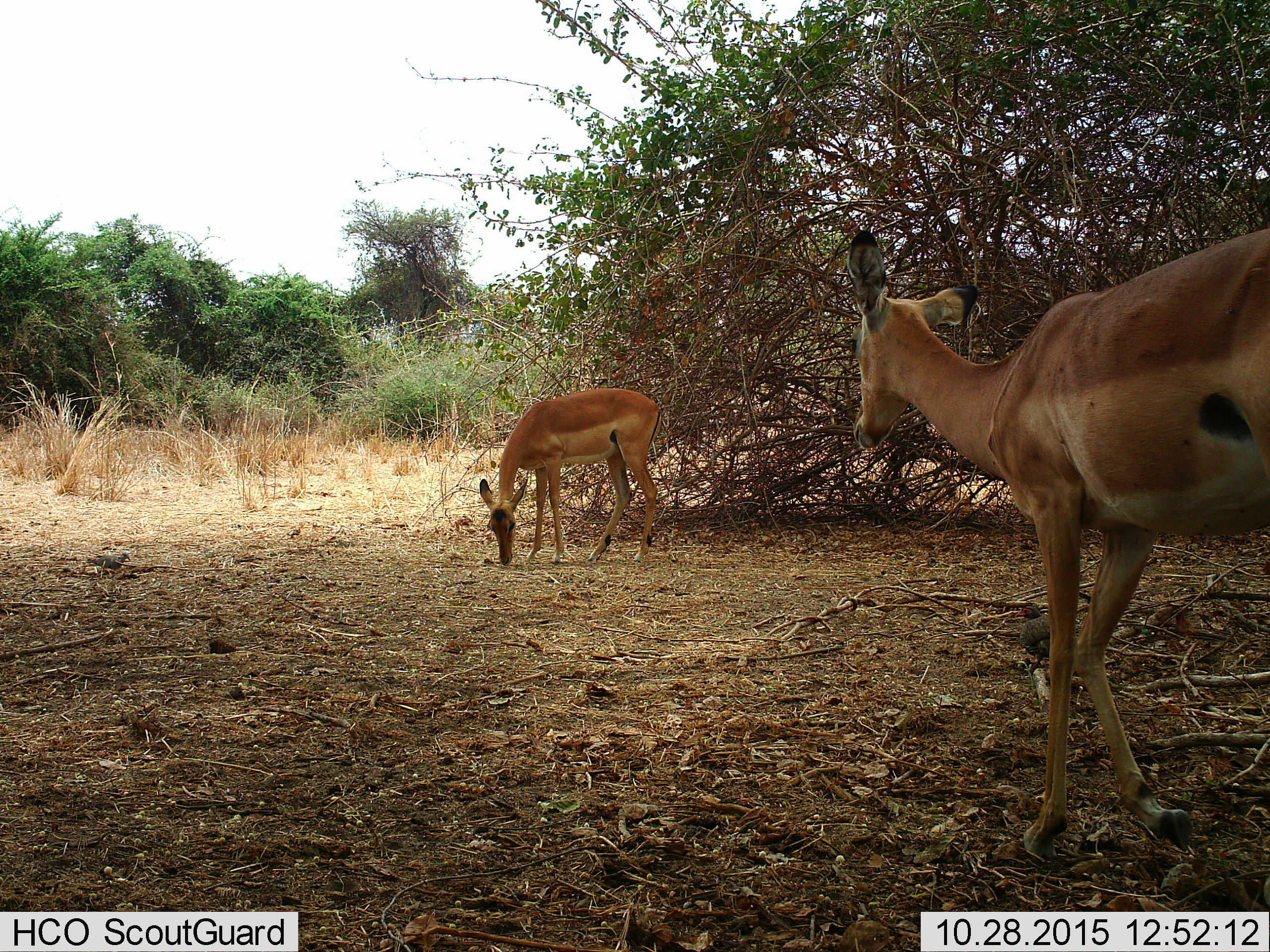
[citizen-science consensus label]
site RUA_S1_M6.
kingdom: Animalia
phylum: Chordata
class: Mammalia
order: Artiodactyla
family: Bovidae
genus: Aepyceros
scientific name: Aepyceros melampus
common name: impala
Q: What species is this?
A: Impala (Aepyceros melampus).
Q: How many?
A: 2.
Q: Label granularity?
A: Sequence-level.